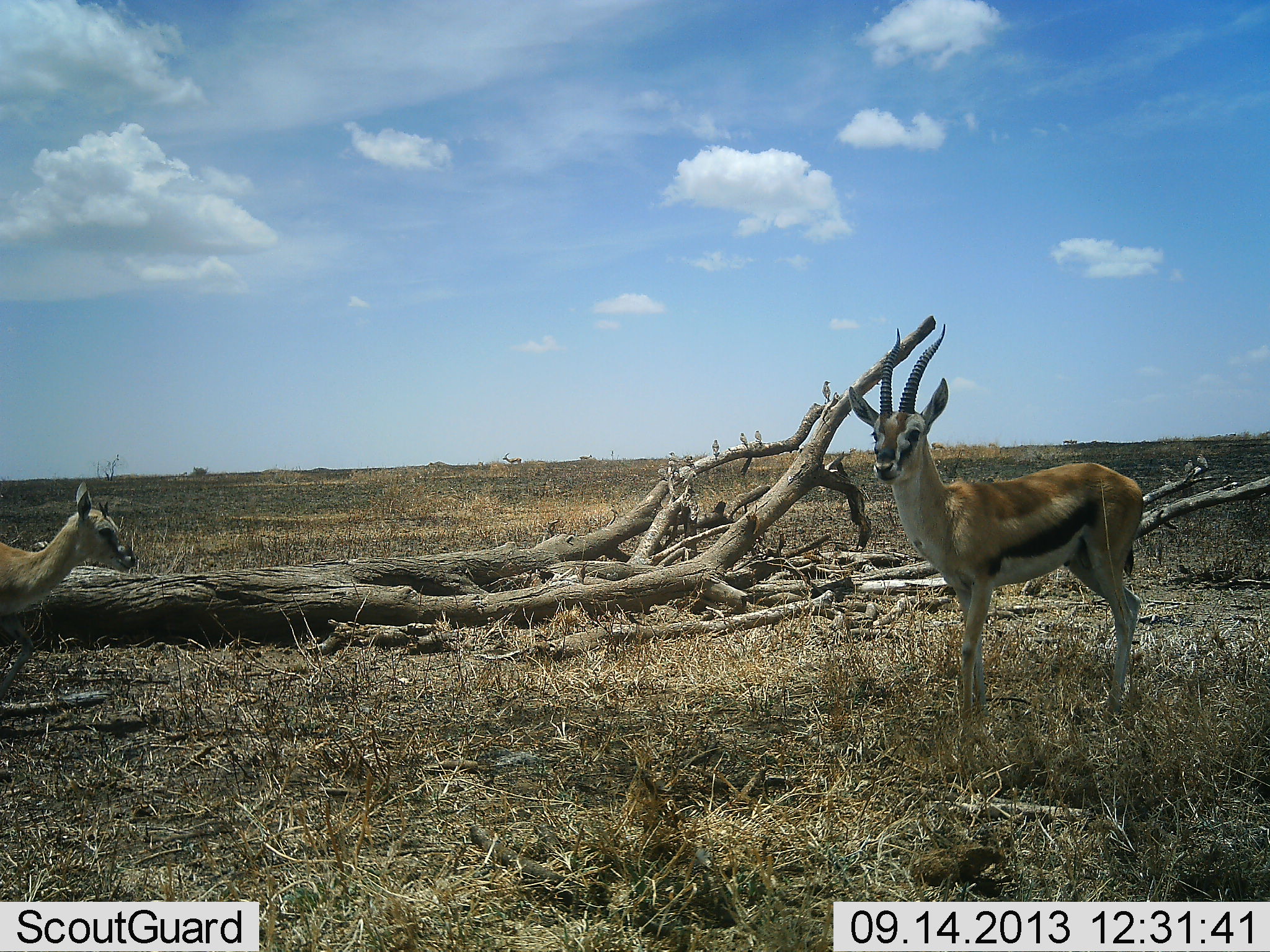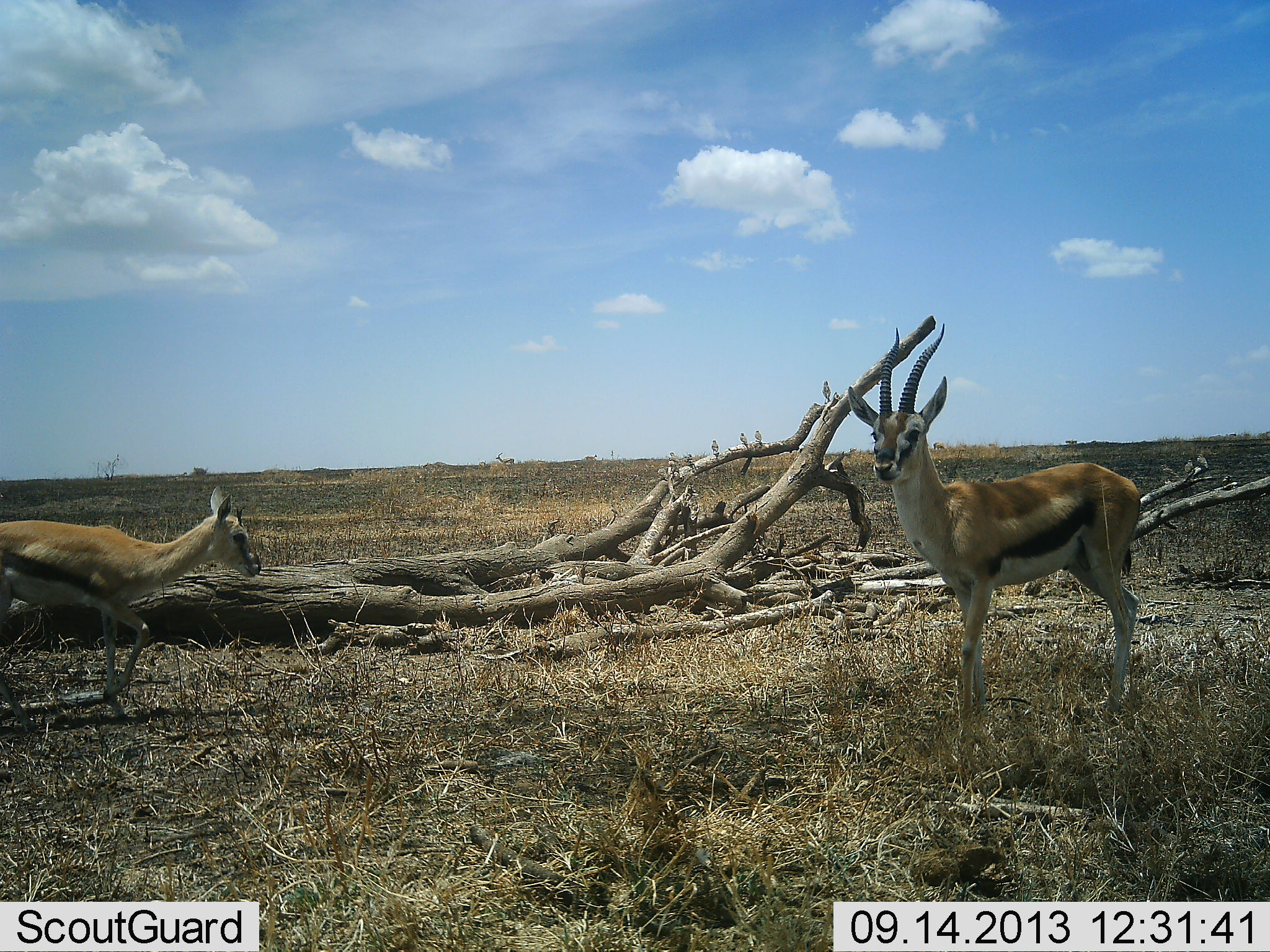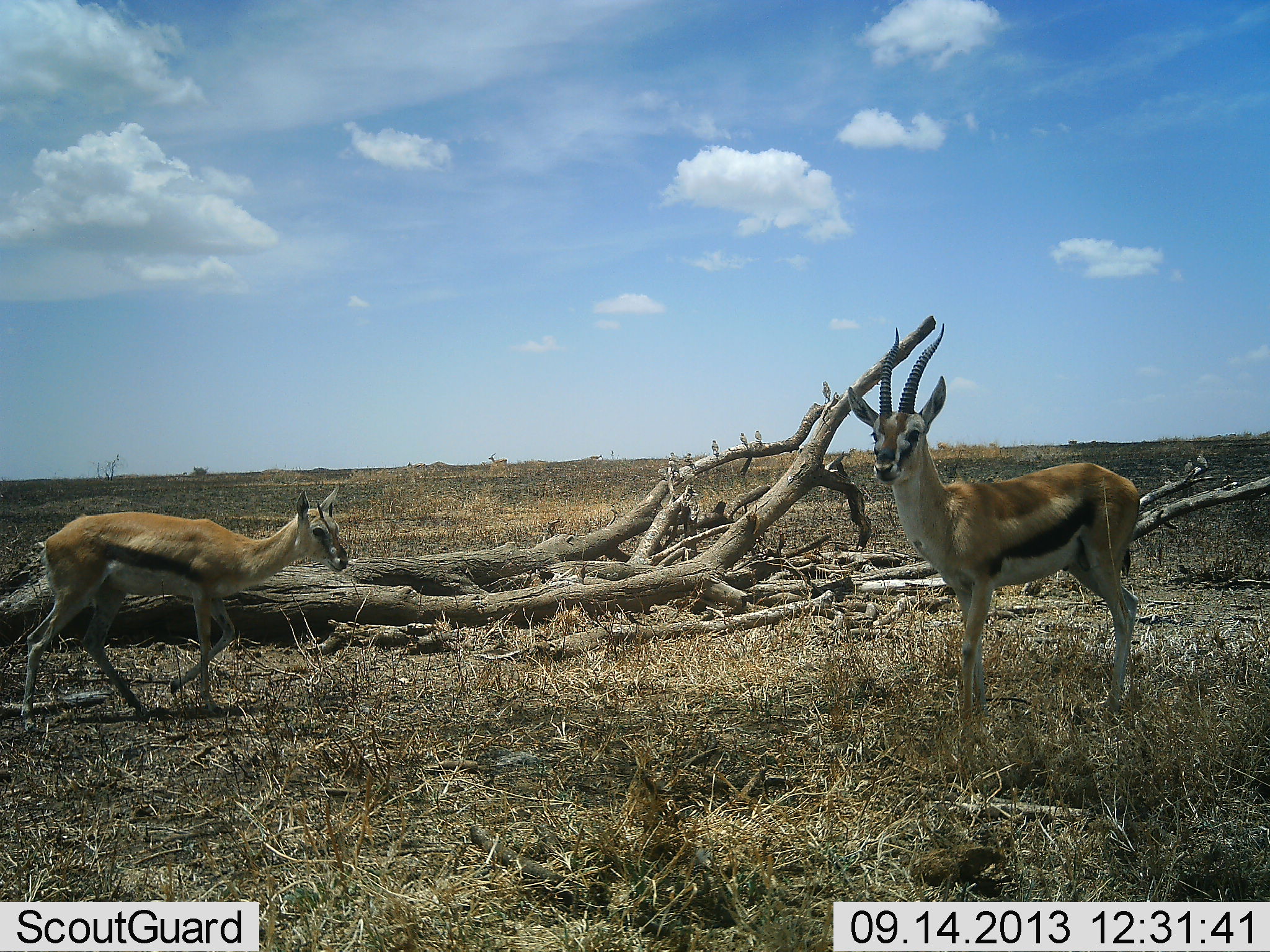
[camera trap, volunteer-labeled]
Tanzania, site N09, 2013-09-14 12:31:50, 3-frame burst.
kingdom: Animalia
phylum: Chordata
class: Mammalia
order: Artiodactyla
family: Bovidae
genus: Eudorcas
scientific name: Eudorcas thomsonii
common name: thomson's gazelle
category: gazellethomsons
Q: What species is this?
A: Gazellethomsons (thomson's gazelle) (Eudorcas thomsonii).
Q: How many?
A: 2.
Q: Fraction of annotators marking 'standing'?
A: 88%.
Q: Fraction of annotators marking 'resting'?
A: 0%.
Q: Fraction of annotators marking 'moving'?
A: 88%.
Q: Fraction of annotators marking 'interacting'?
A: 0%.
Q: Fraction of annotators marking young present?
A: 12%.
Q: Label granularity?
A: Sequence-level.